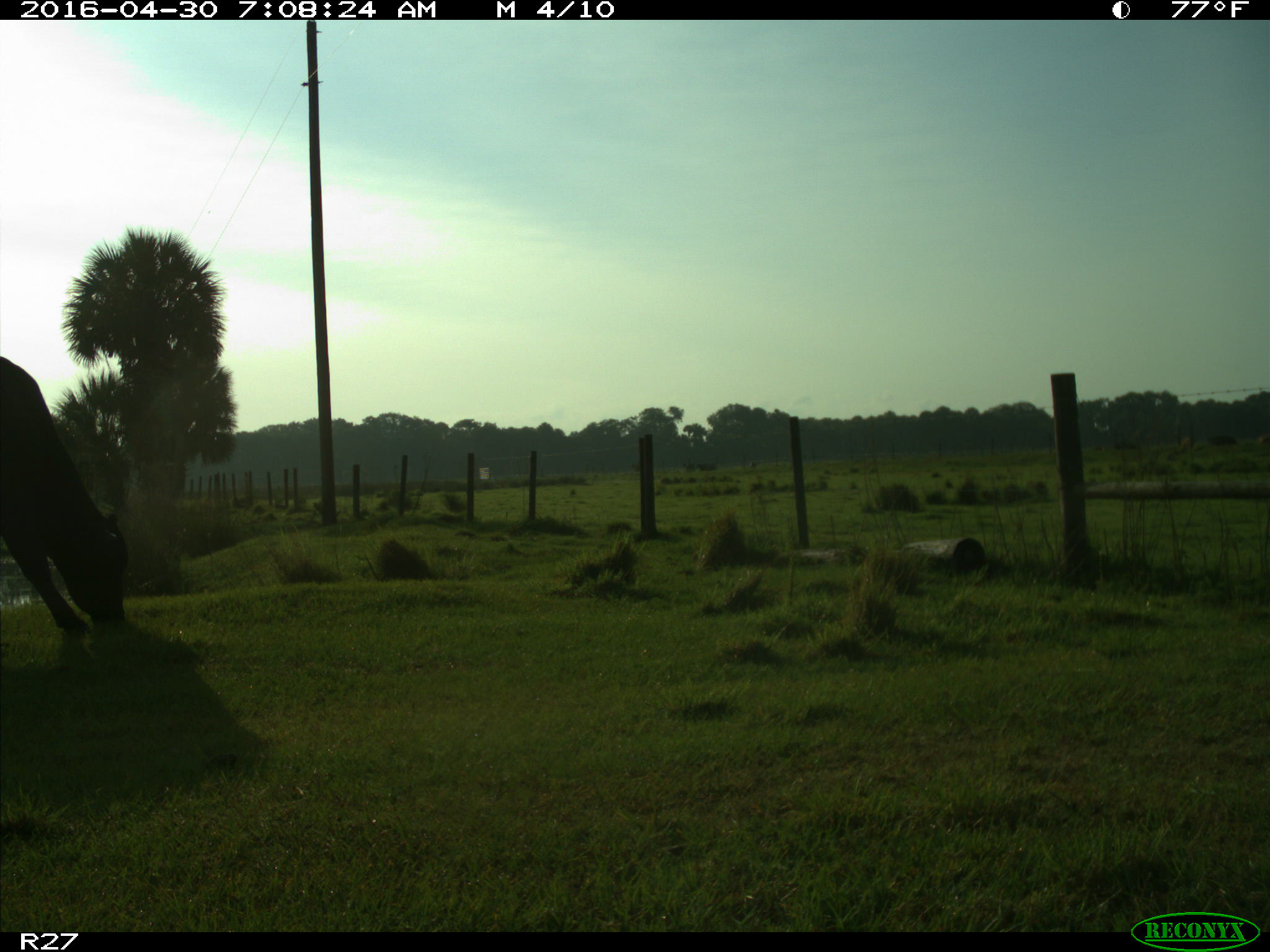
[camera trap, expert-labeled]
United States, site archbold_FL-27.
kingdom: Animalia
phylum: Chordata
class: Mammalia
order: Artiodactyla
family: Bovidae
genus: Bos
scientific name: Bos taurus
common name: domestic cow